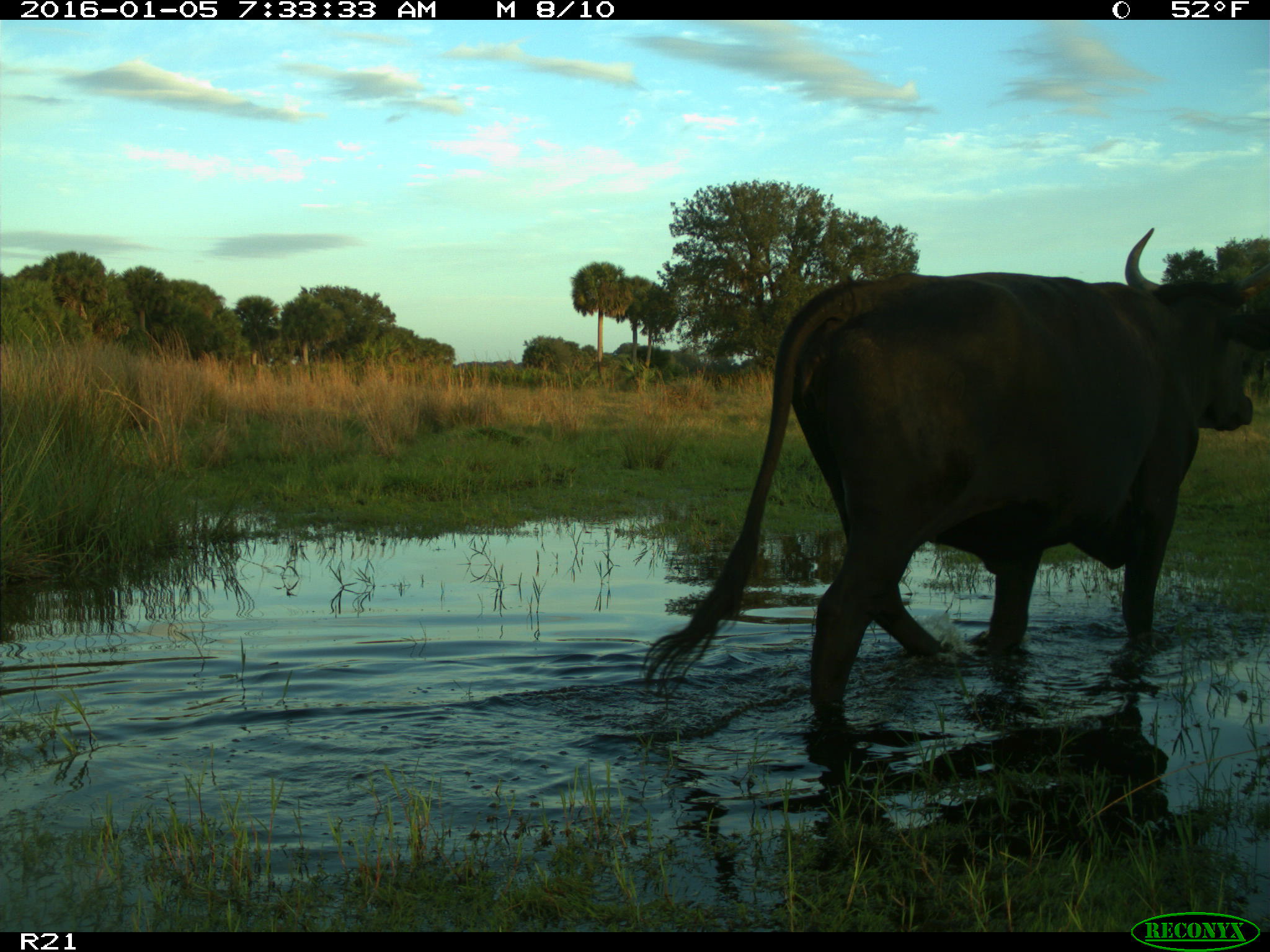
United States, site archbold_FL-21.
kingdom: Animalia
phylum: Chordata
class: Mammalia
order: Artiodactyla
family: Bovidae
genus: Bos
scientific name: Bos taurus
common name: domestic cow